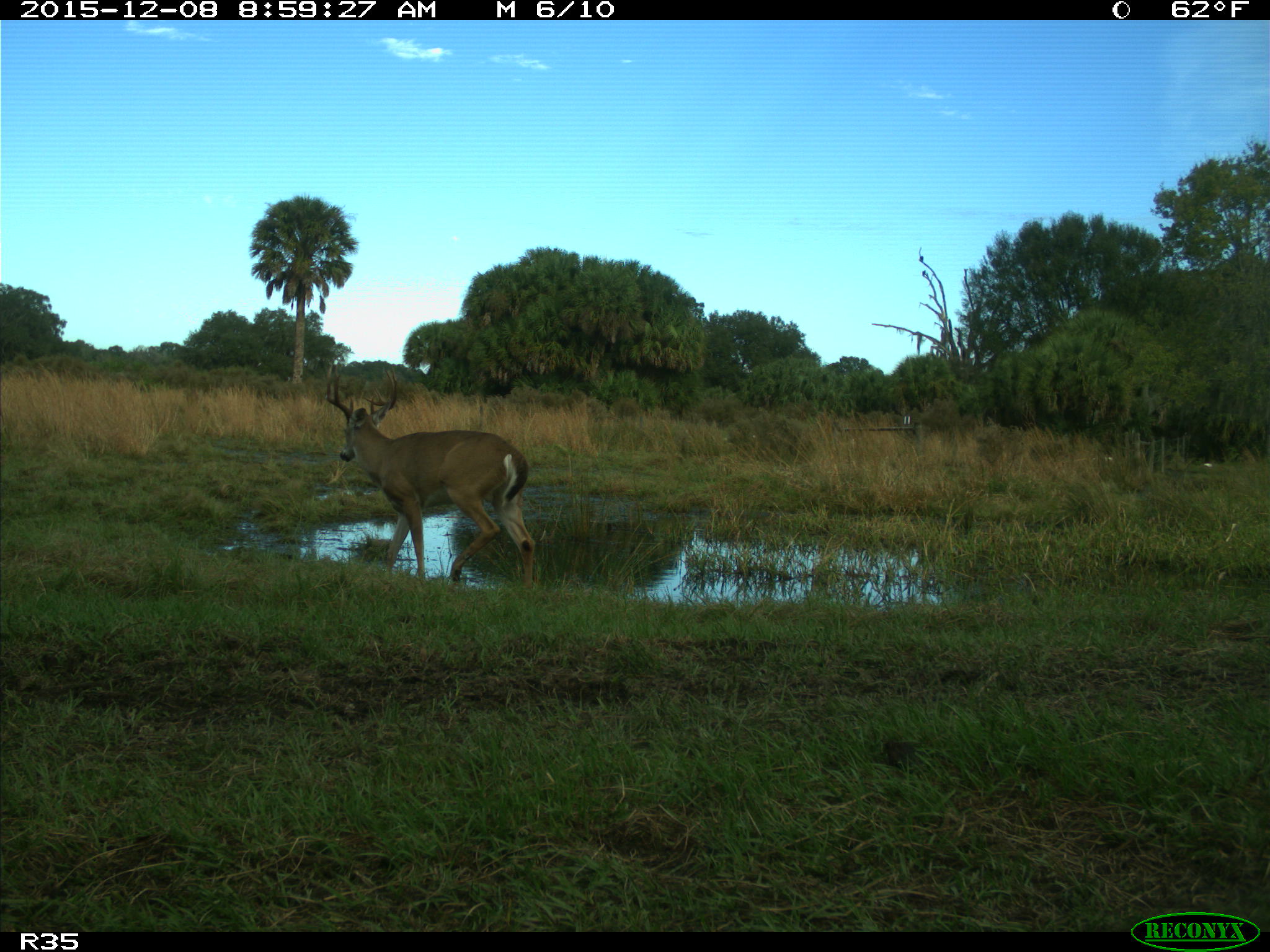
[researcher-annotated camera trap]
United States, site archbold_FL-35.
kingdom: Animalia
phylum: Chordata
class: Mammalia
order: Artiodactyla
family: Cervidae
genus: Odocoileus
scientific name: Odocoileus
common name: deer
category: unidentified deer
Unidentified deer (deer) (Odocoileus).